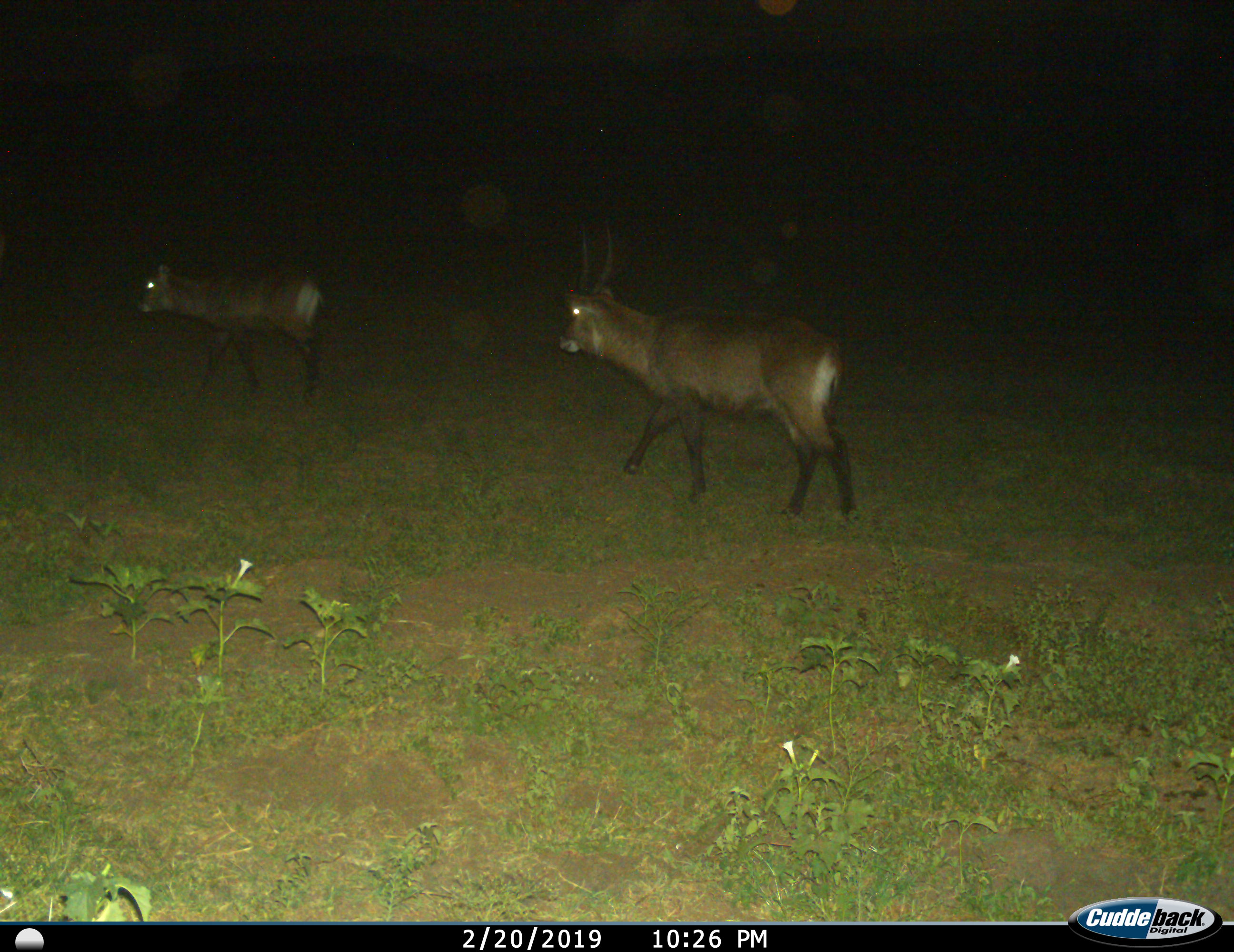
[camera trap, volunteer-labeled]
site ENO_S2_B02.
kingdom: Animalia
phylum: Chordata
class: Mammalia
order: Artiodactyla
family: Bovidae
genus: Kobus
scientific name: Kobus ellipsiprymnus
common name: waterbuck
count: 2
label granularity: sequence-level